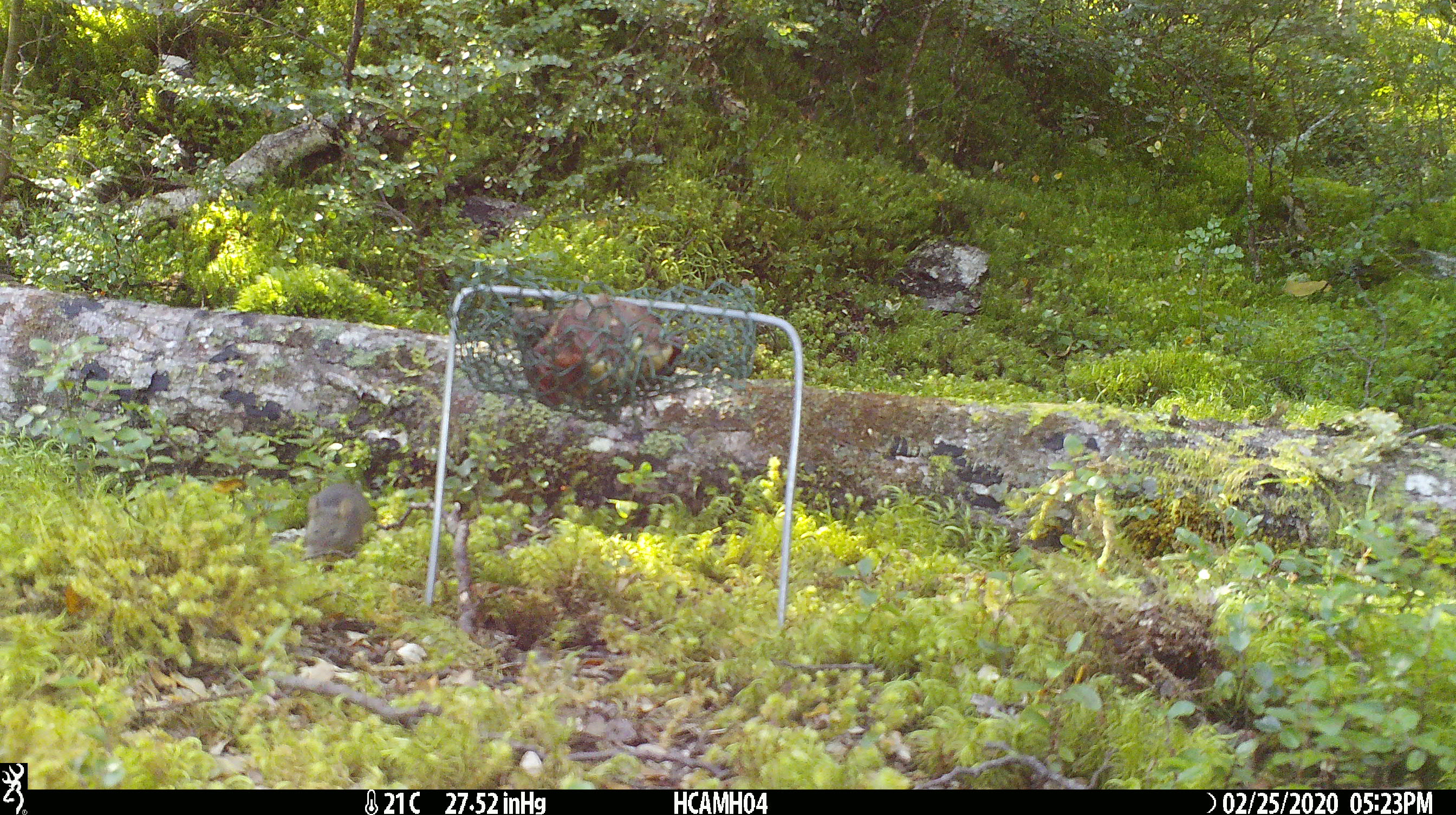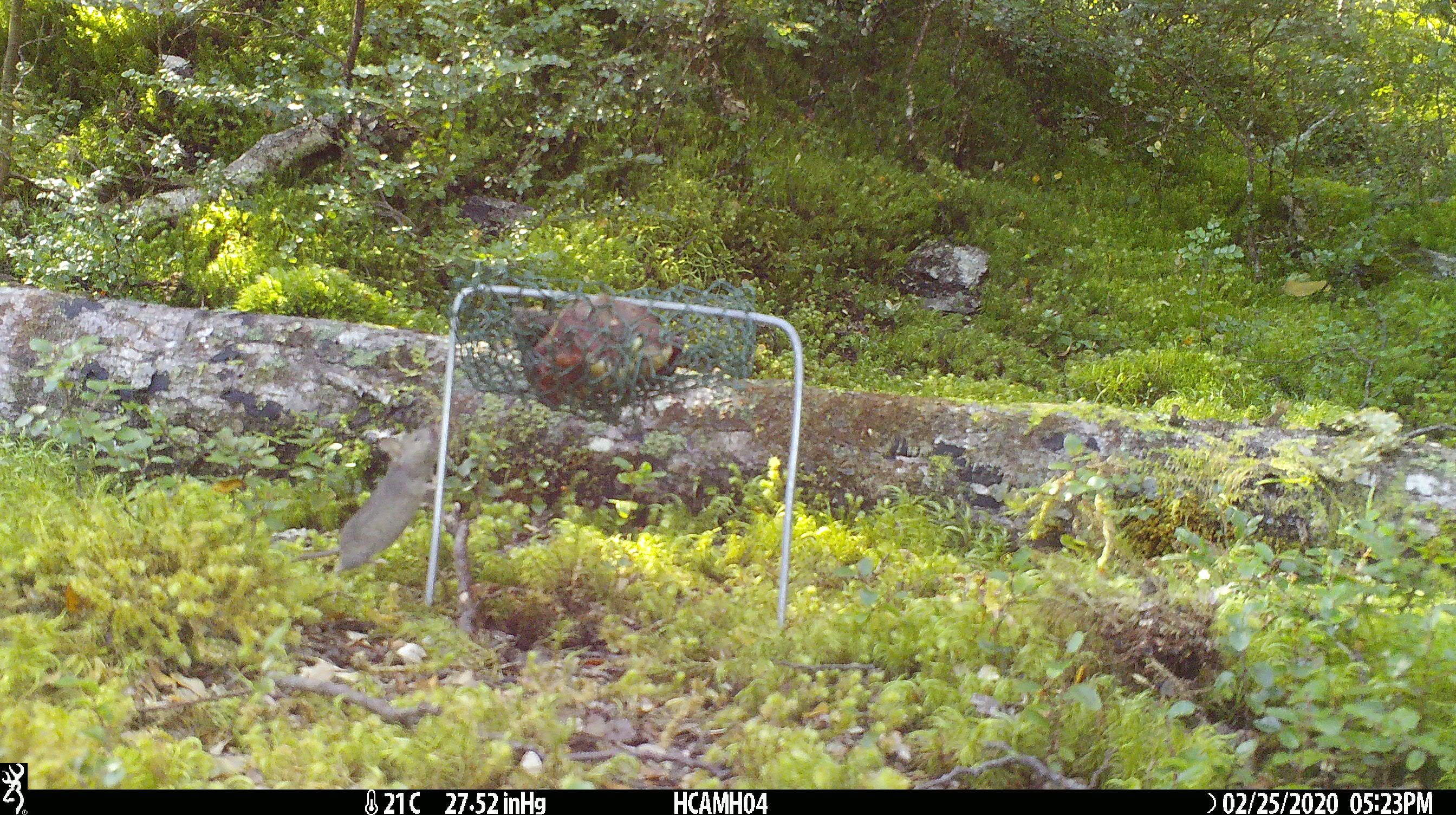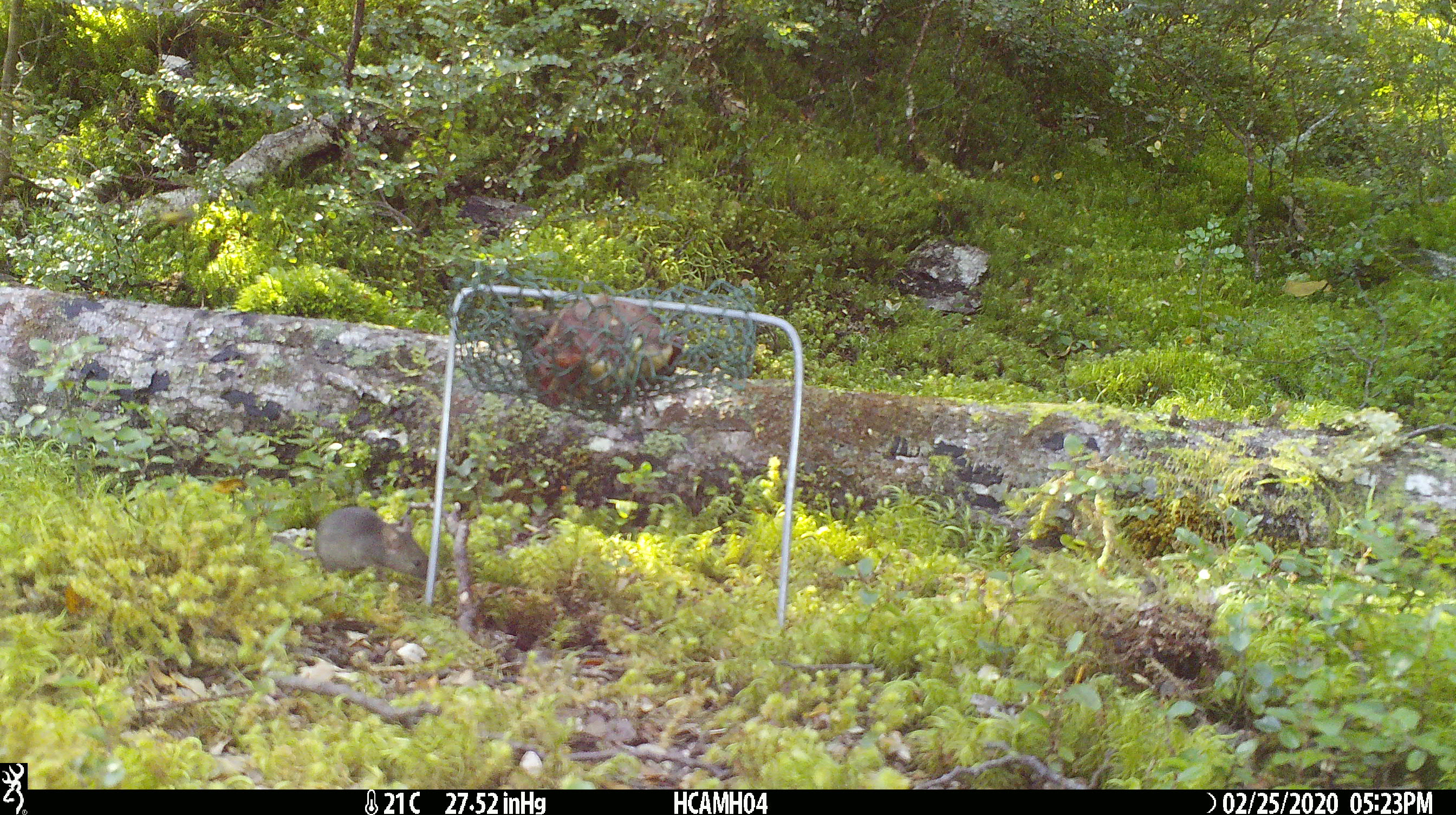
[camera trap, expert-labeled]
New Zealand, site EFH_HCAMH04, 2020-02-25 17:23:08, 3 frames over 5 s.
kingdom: Animalia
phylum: Chordata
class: Mammalia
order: Rodentia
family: Muridae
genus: Mus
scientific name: Mus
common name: mouse